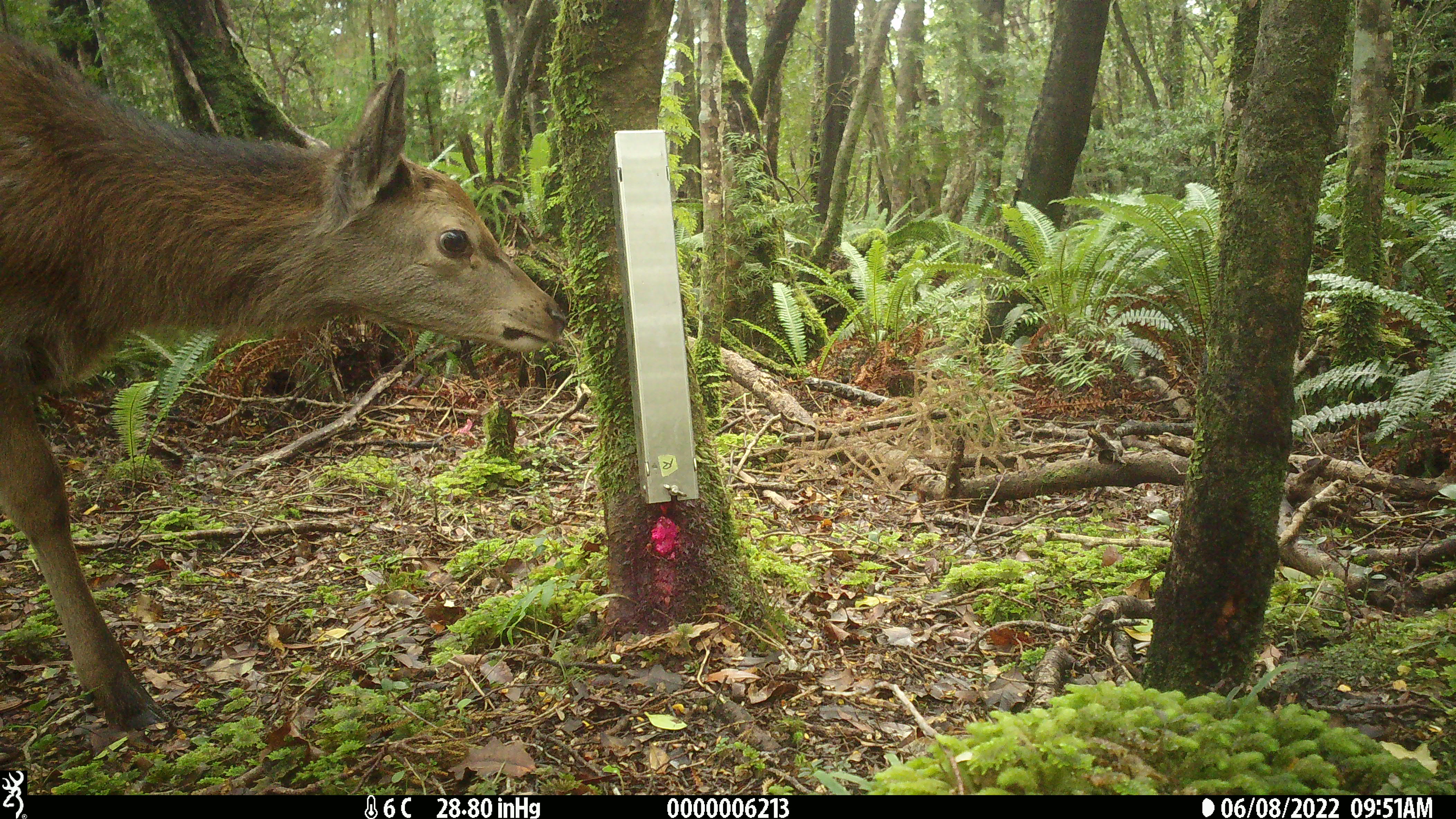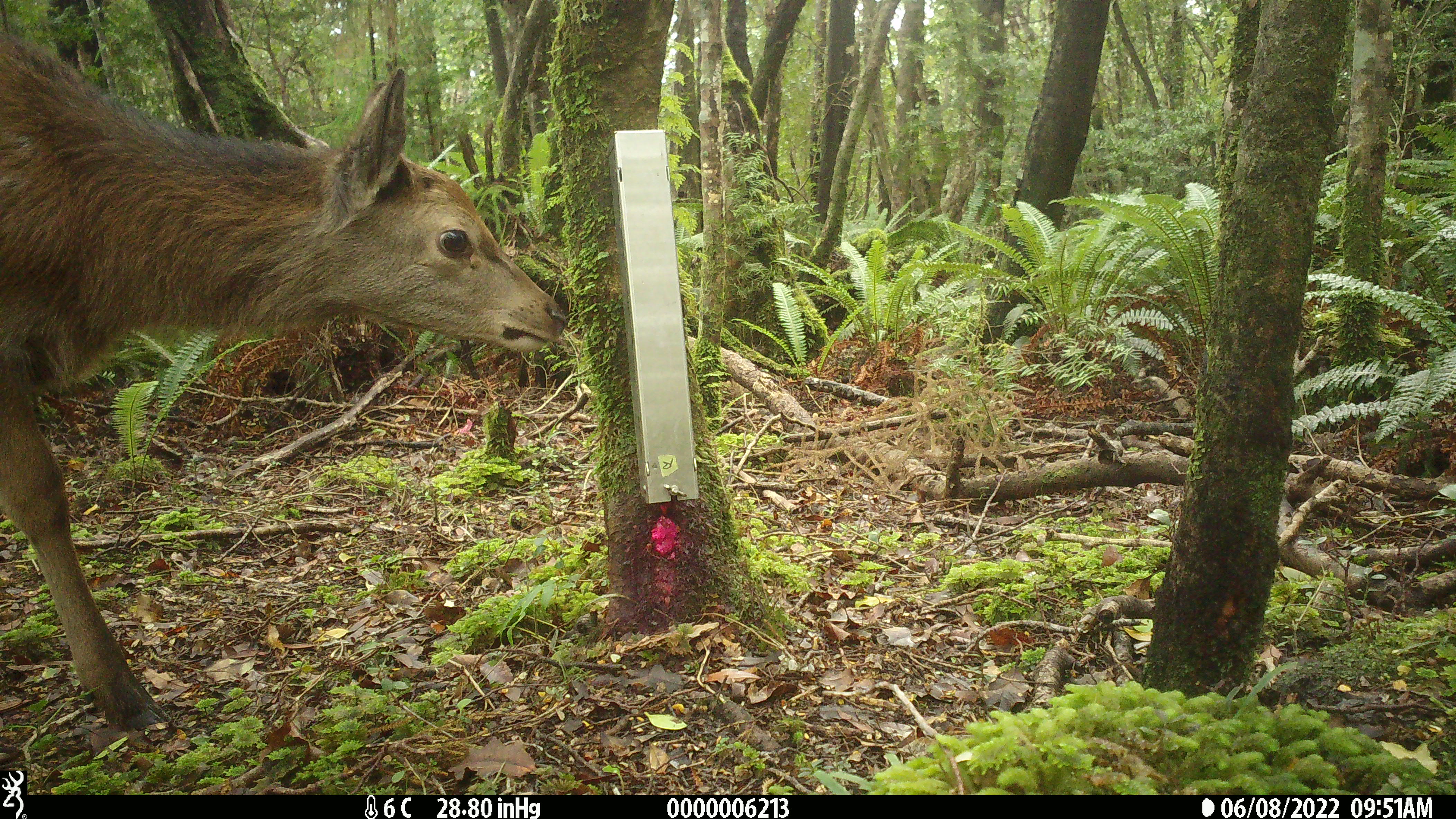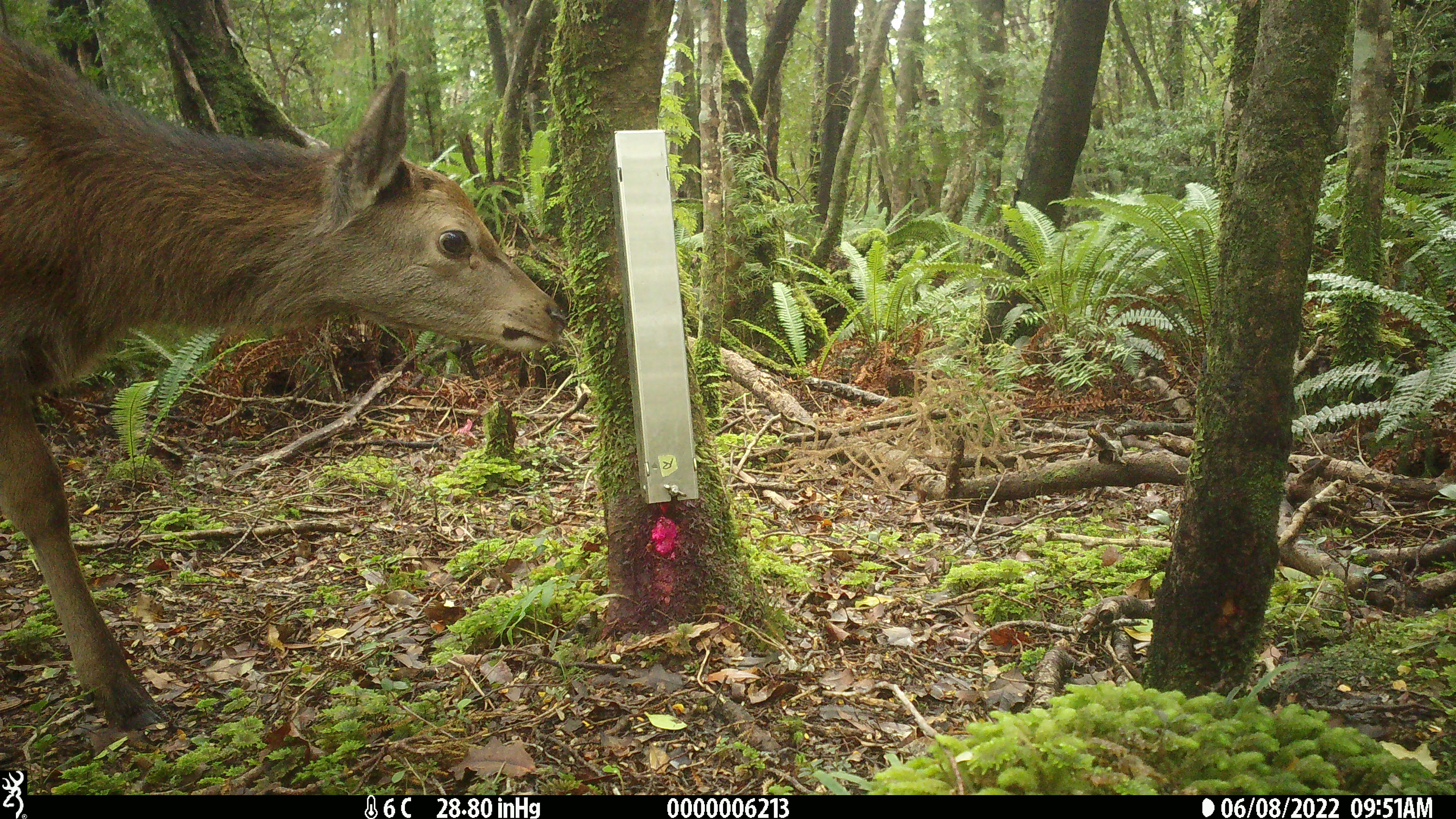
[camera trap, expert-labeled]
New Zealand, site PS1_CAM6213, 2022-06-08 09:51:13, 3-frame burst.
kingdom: Animalia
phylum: Chordata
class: Mammalia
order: Artiodactyla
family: Cervidae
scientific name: Cervidae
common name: deer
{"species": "deer (Cervidae)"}